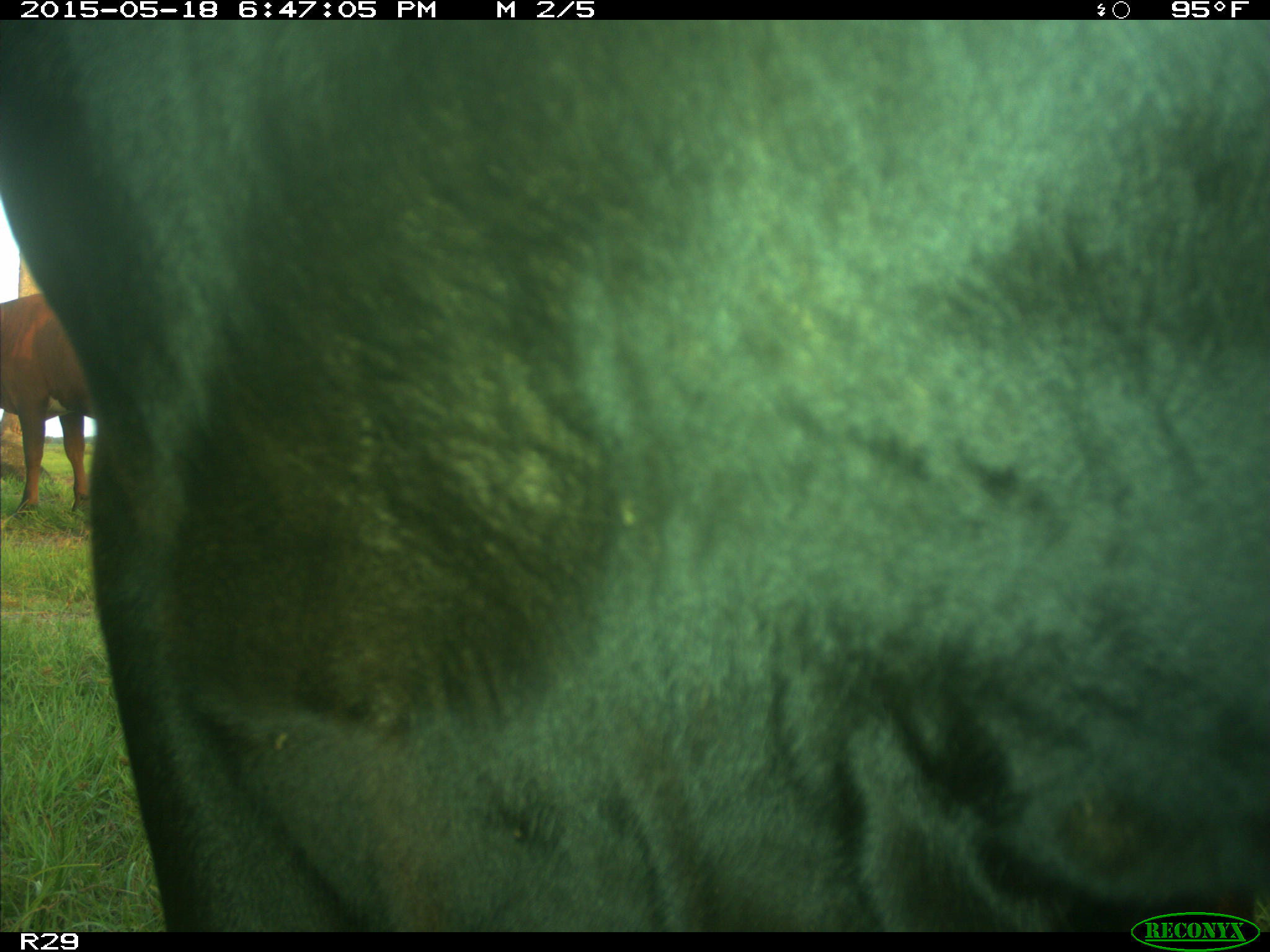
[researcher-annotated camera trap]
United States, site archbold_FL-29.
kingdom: Animalia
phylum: Chordata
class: Mammalia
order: Artiodactyla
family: Bovidae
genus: Bos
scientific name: Bos taurus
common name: domestic cow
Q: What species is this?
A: Bos taurus (domestic cow).